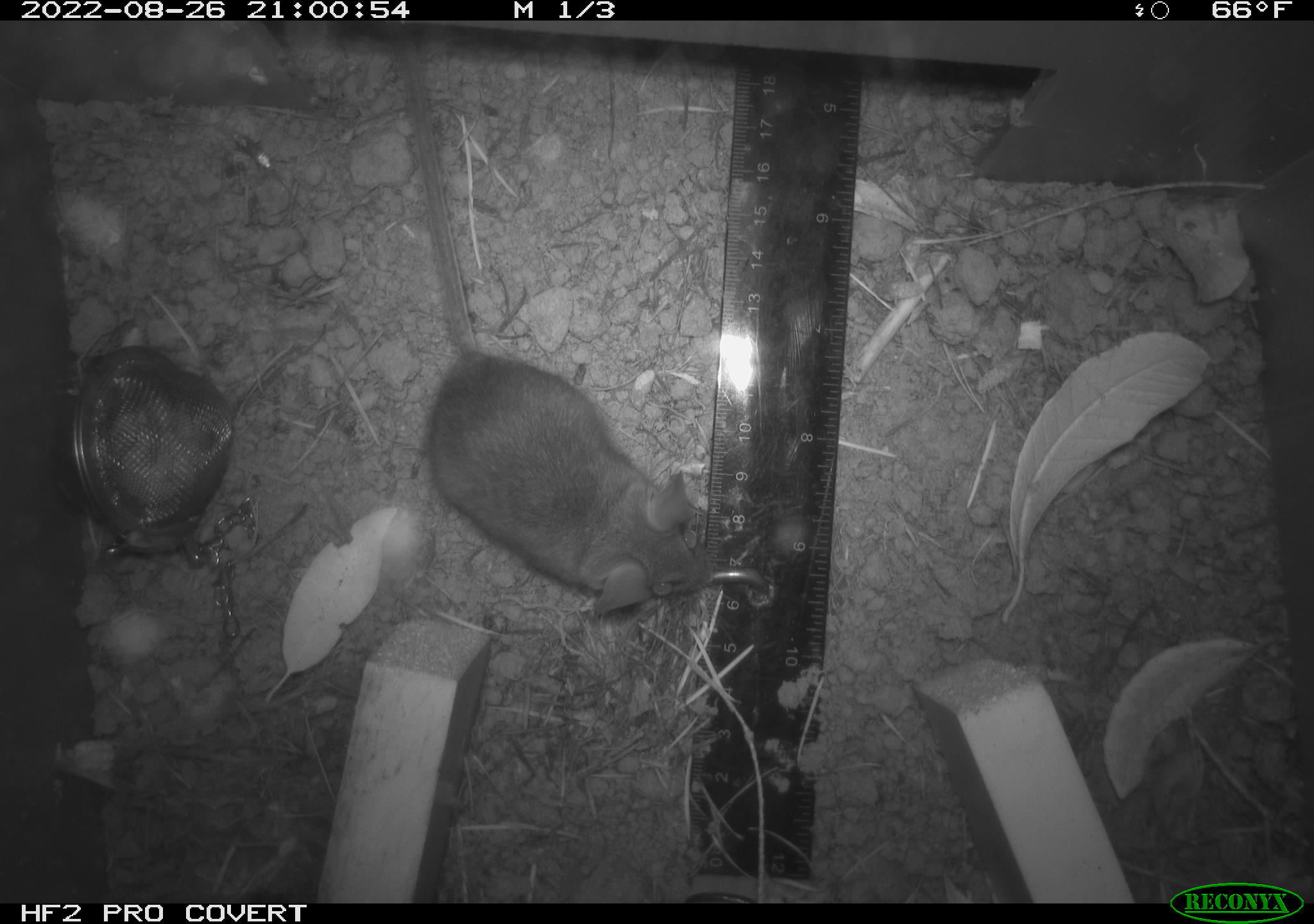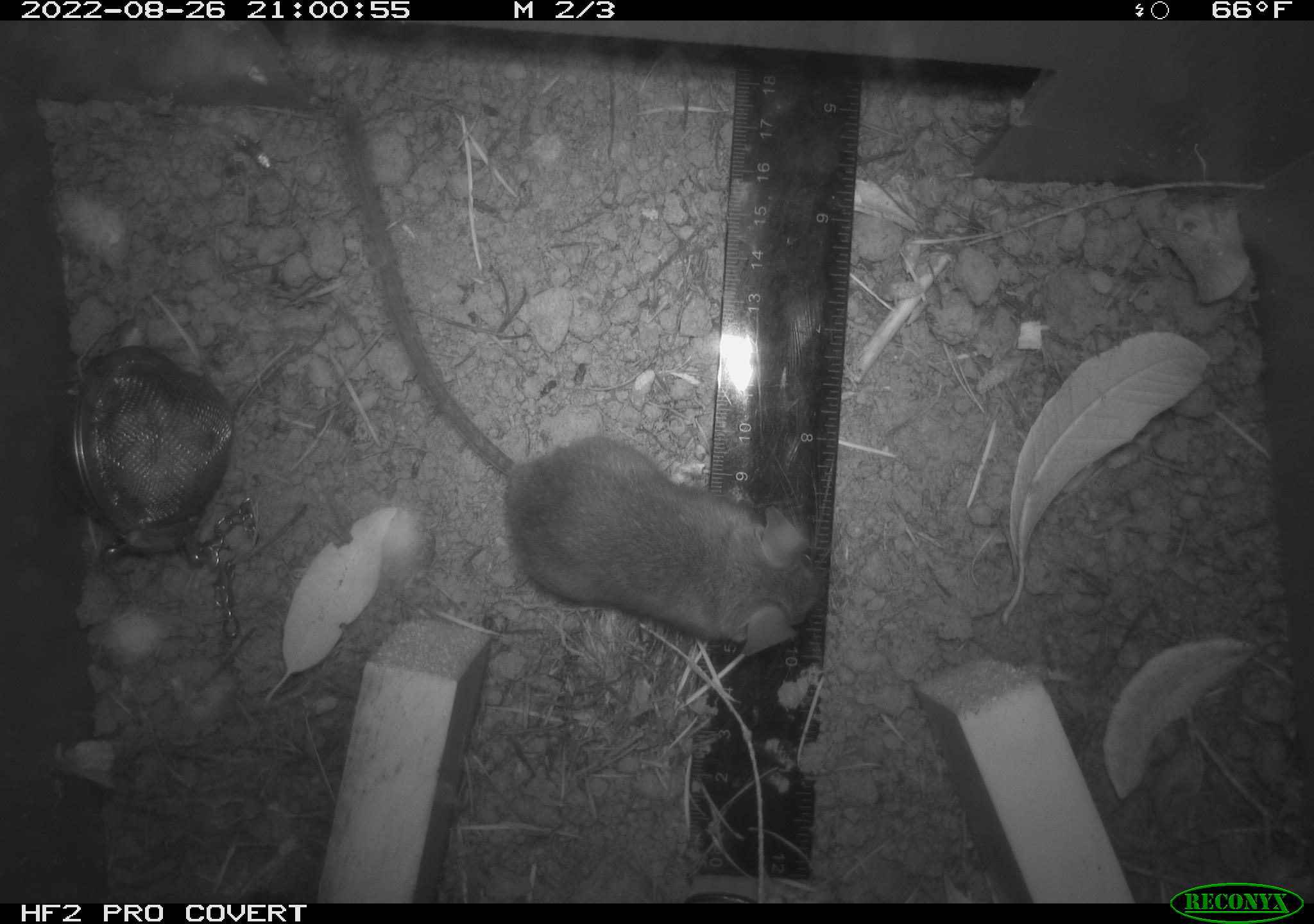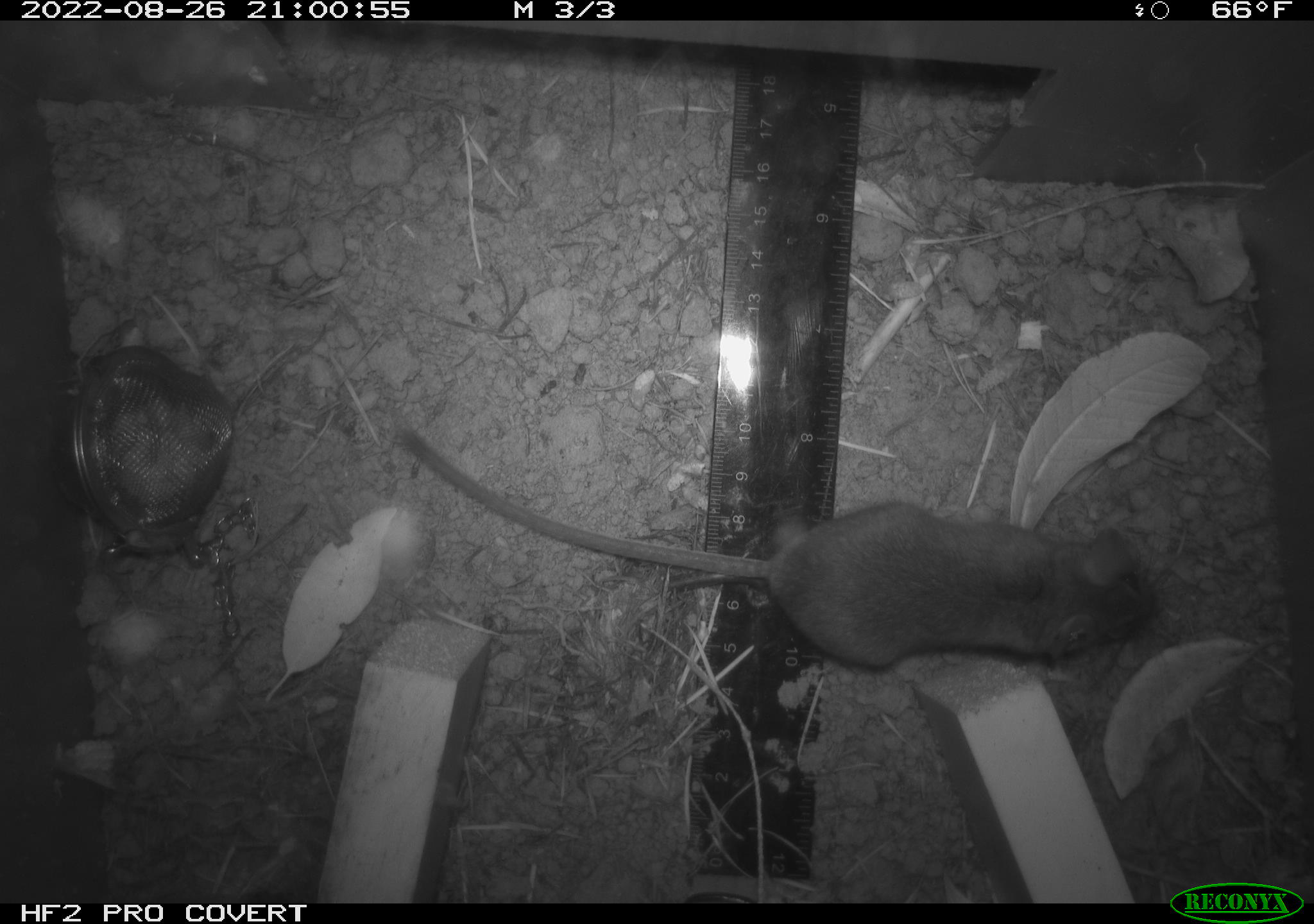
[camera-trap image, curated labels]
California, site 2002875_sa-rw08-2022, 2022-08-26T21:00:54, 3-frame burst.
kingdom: Animalia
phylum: Chordata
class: Mammalia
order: Rodentia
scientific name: Rodentia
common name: mouse species